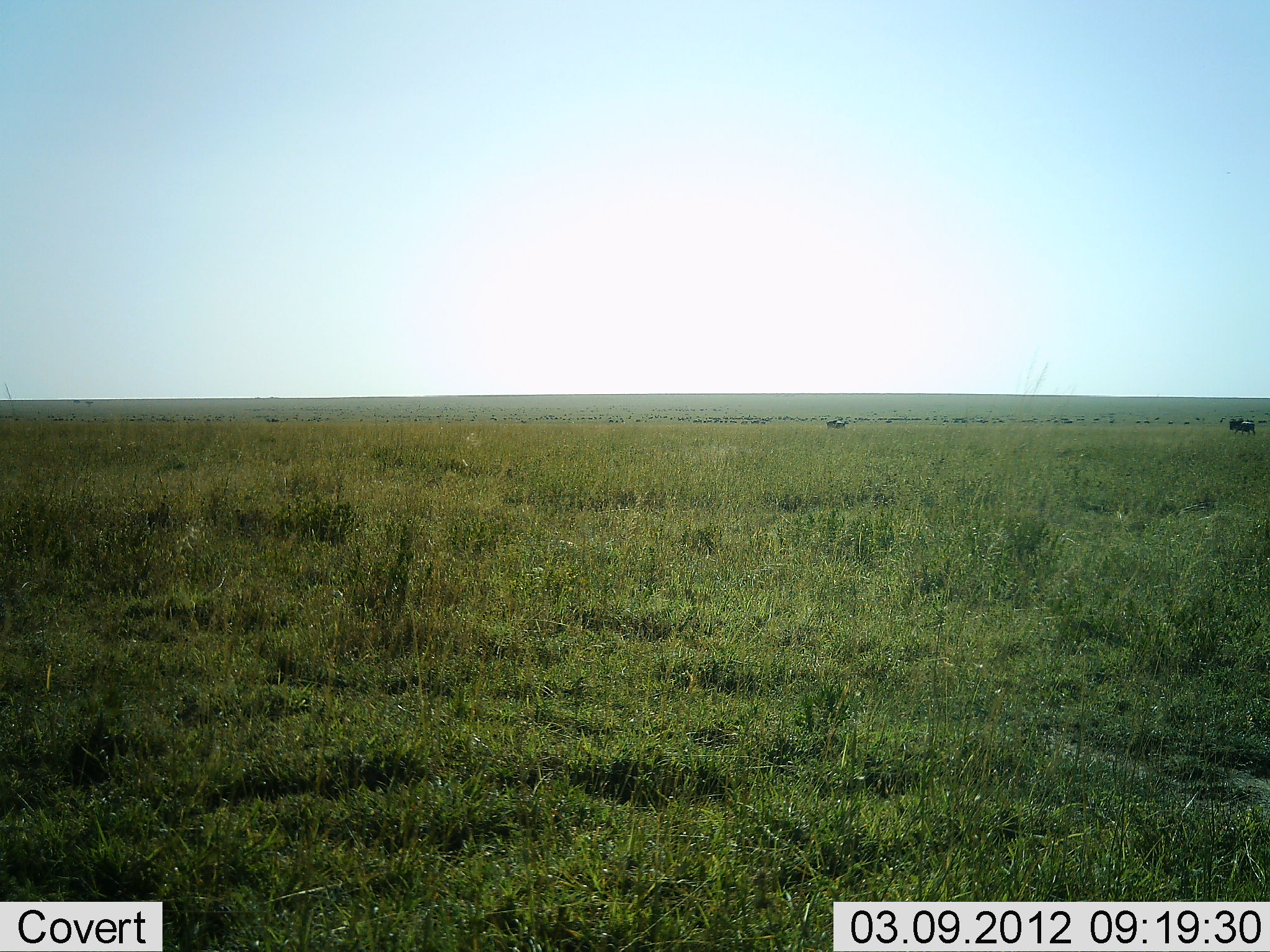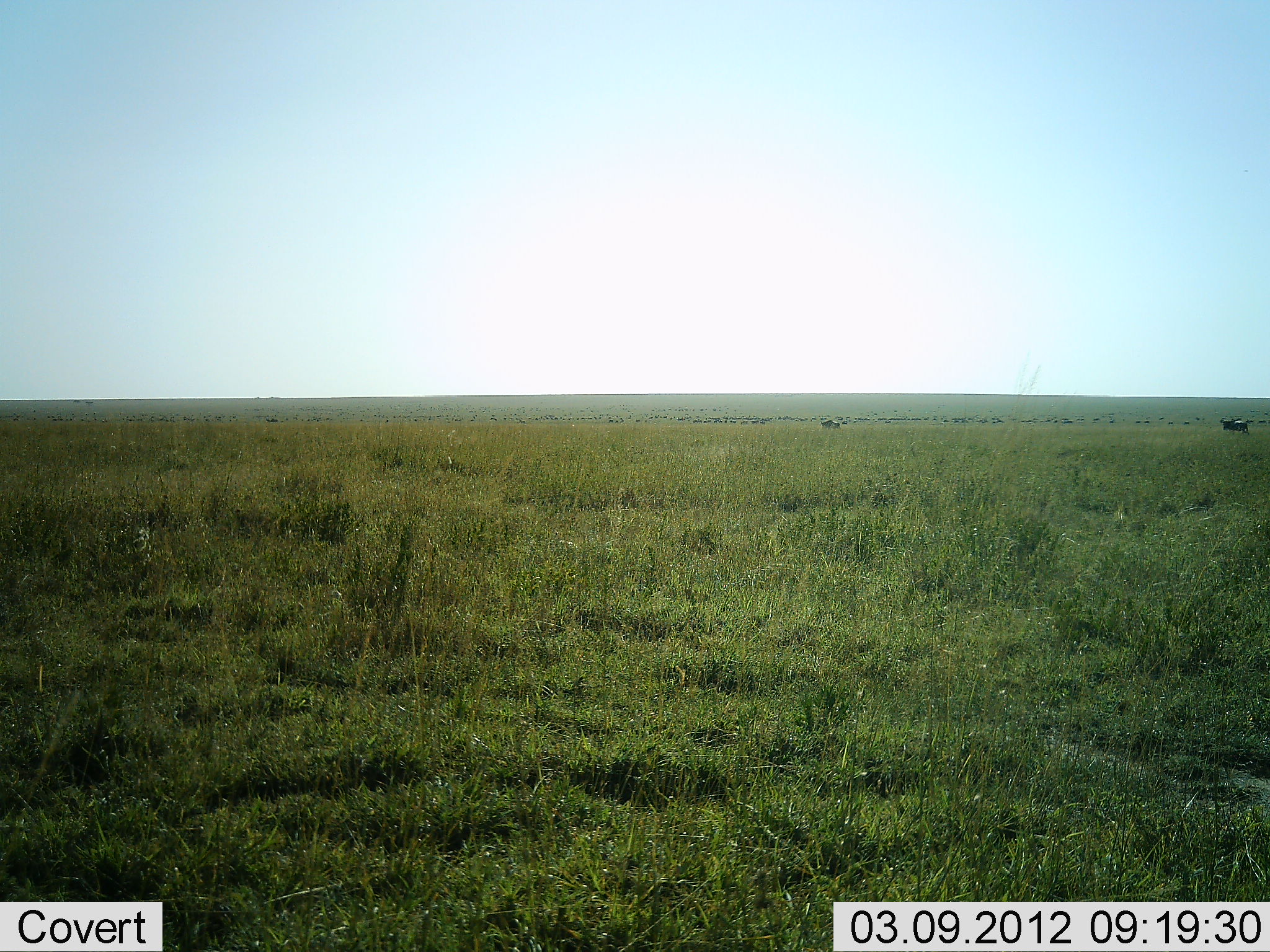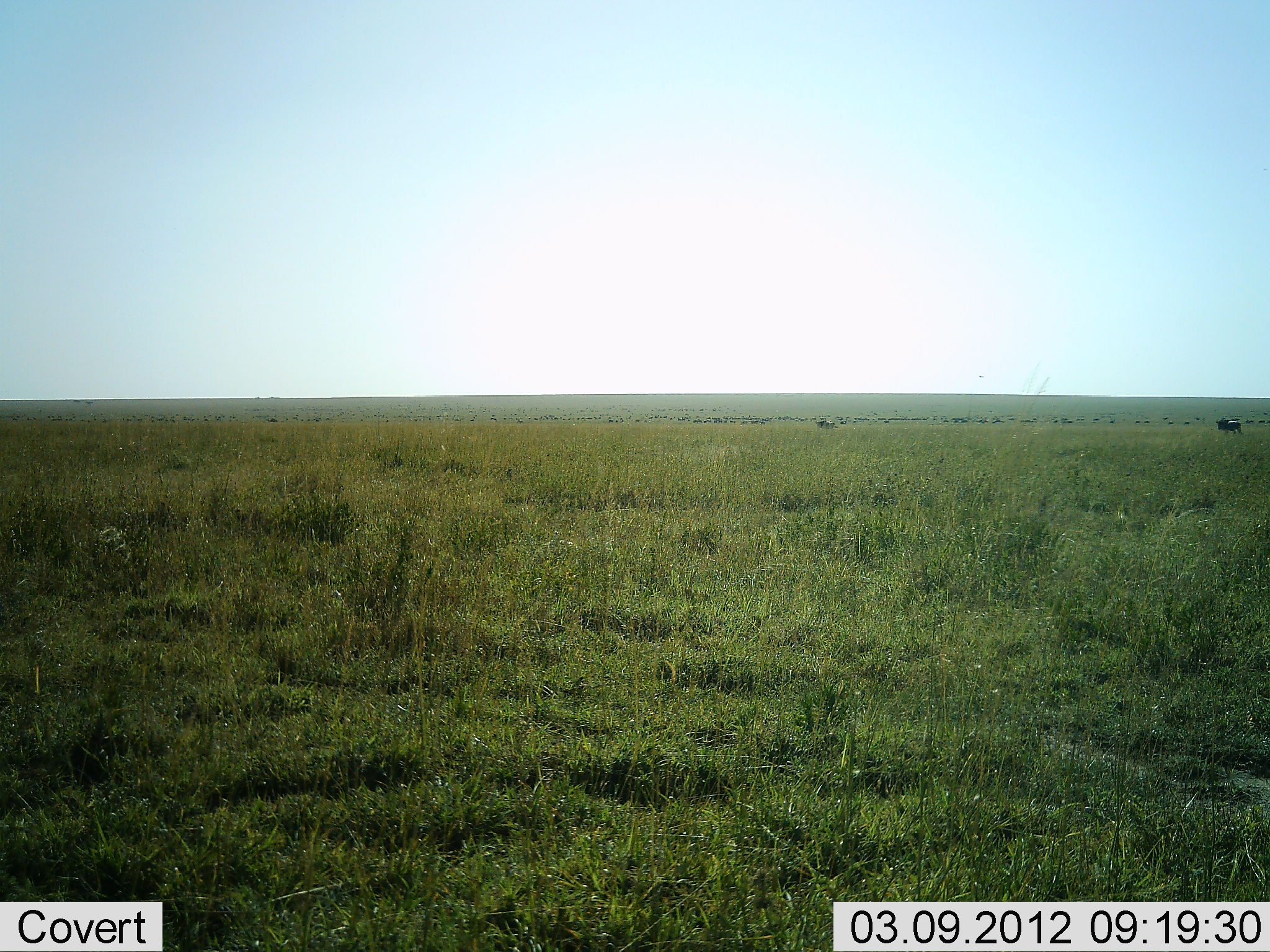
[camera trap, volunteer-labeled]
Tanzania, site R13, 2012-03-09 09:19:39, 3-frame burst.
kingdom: Animalia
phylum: Chordata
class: Mammalia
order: Artiodactyla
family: Bovidae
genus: Connochaetes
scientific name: Connochaetes taurinus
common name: blue wildebeest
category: wildebeest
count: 2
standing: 21%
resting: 7%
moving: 93%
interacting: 0%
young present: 0%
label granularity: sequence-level